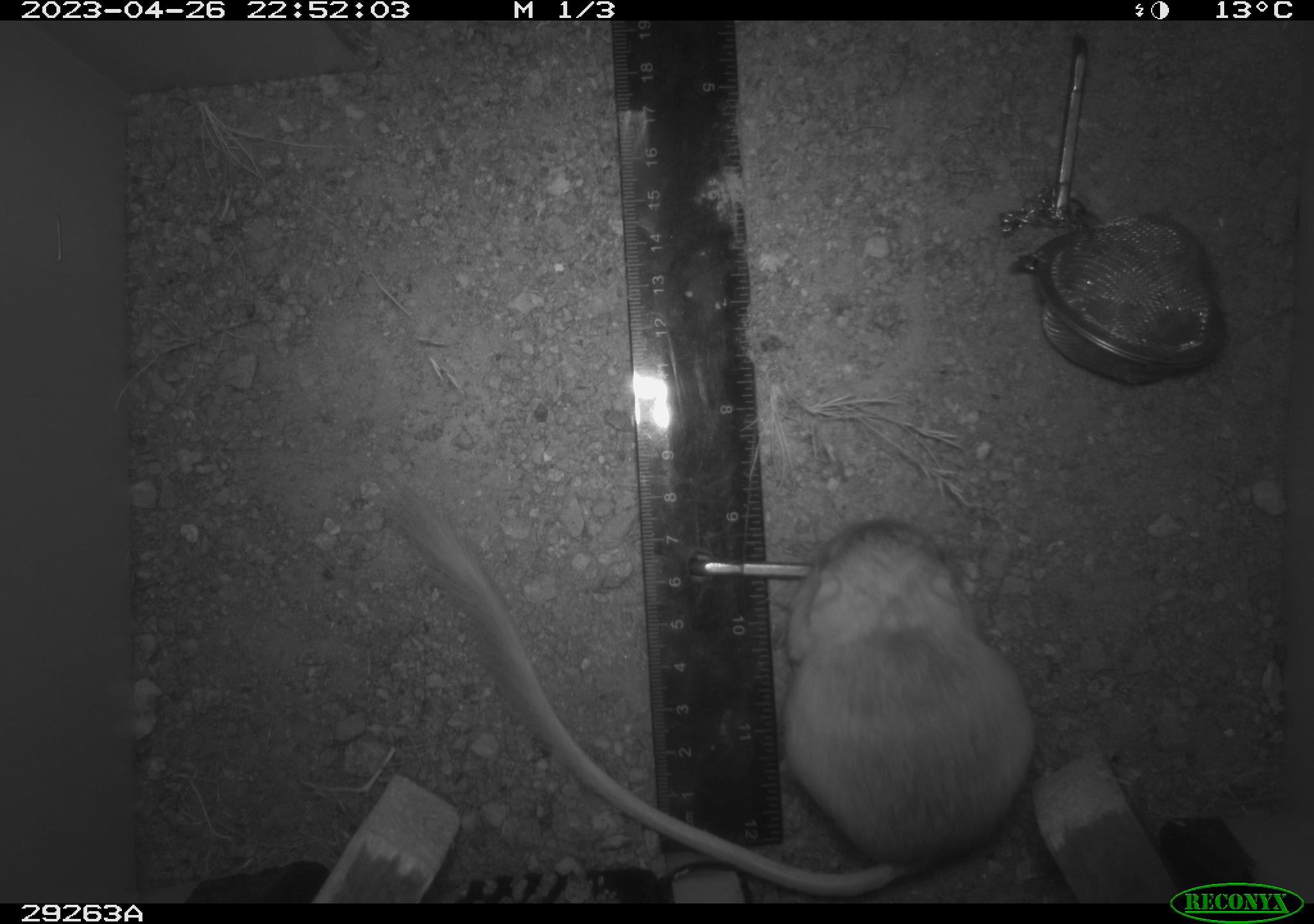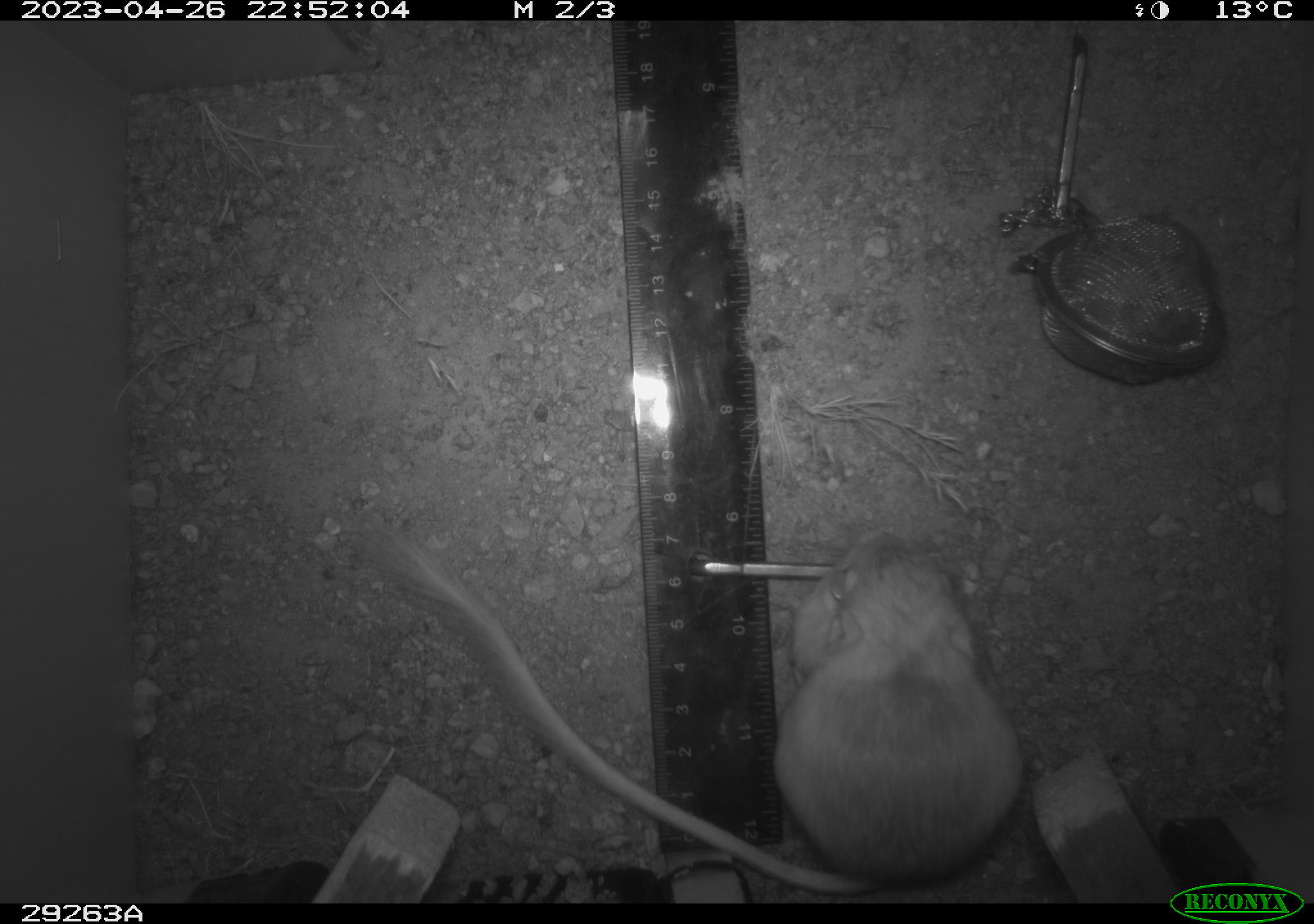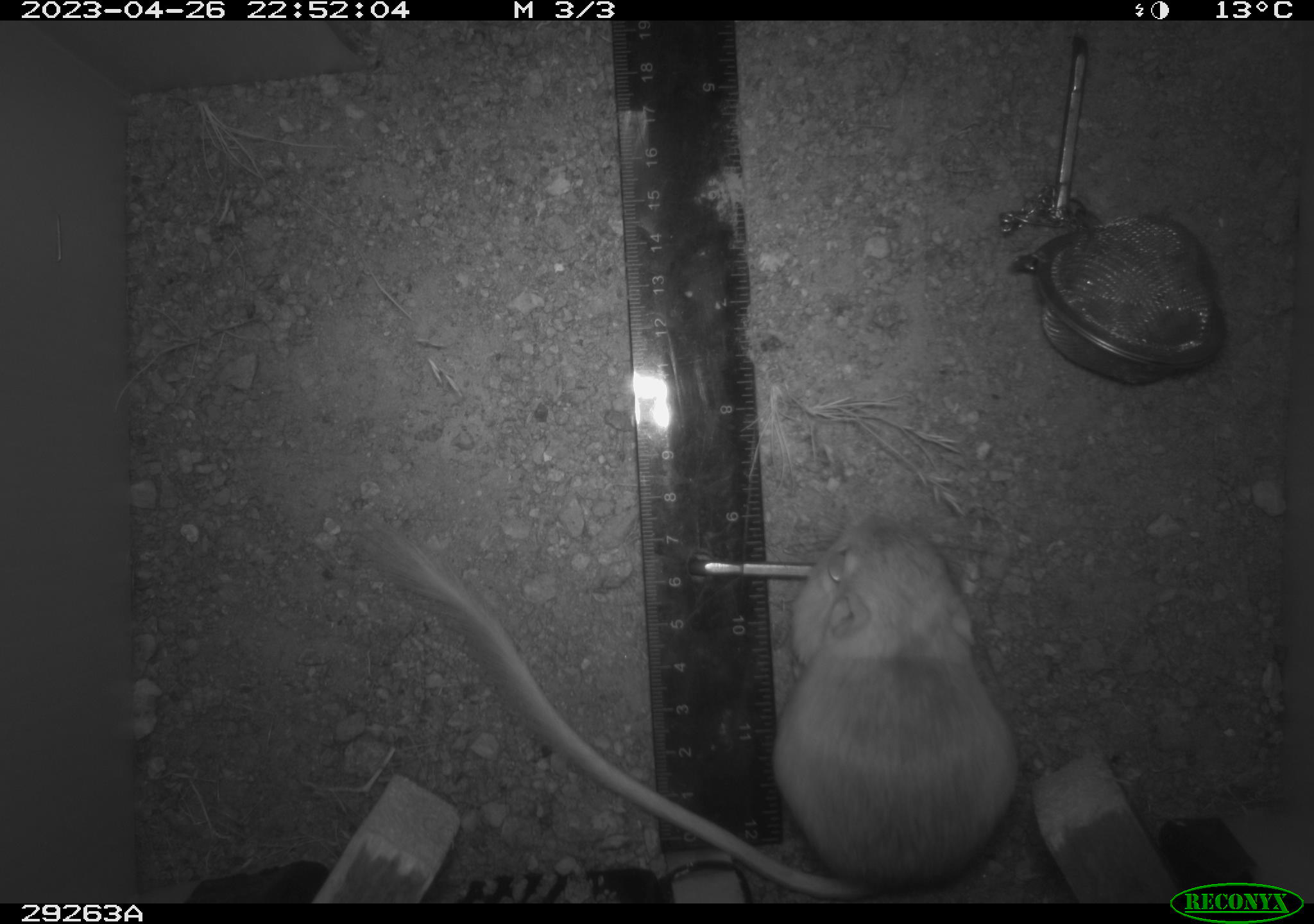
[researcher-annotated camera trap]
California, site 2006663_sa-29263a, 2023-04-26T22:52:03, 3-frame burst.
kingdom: Animalia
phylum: Chordata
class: Mammalia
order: Rodentia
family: Heteromyidae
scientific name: Heteromyidae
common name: kangaroo rats and pocket mice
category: heteromyidae family